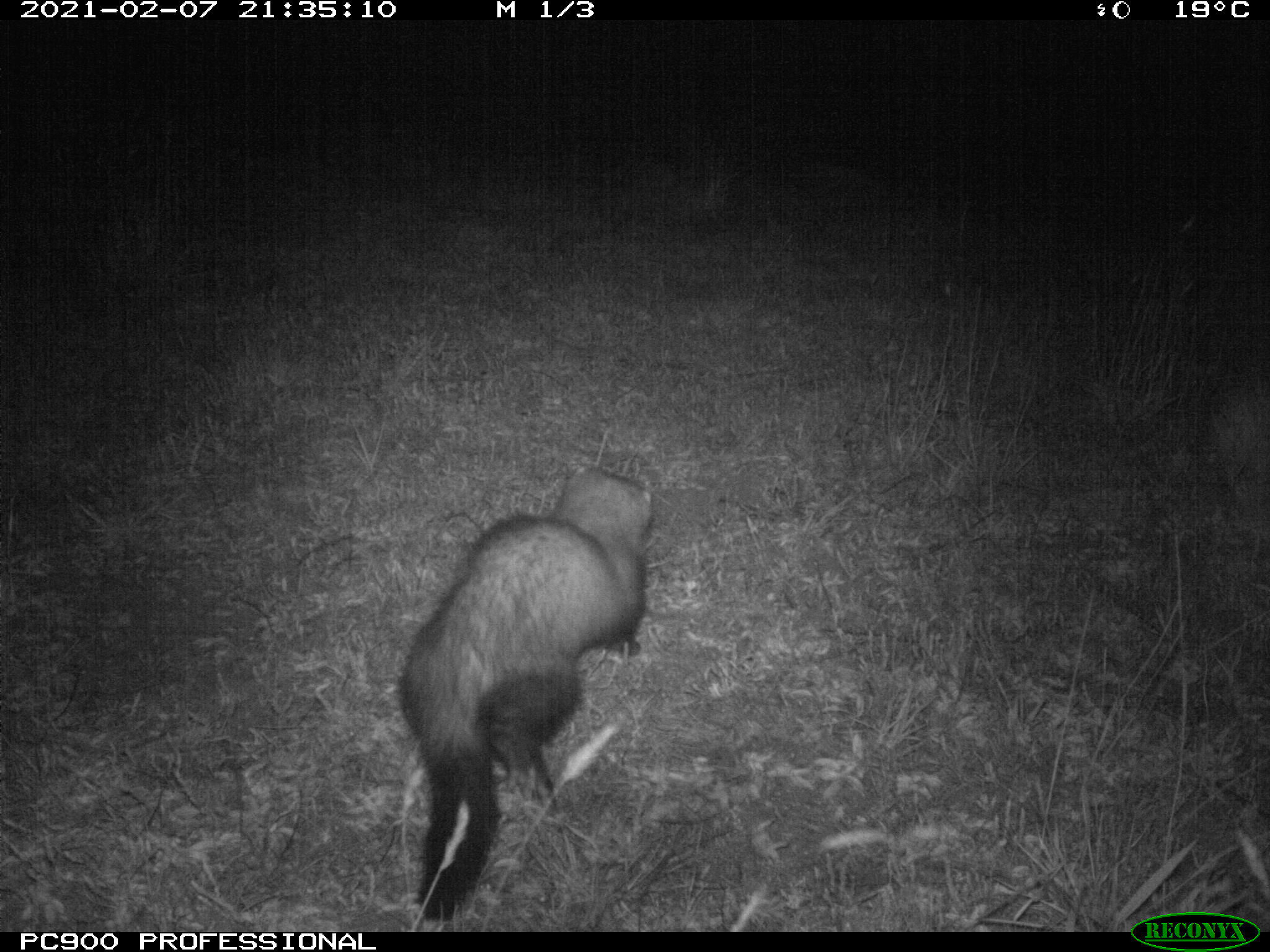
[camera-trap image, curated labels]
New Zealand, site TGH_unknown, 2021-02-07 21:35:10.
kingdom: Animalia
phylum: Chordata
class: Mammalia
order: Carnivora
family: Mustelidae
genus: Mustela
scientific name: Mustela furo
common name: ferret